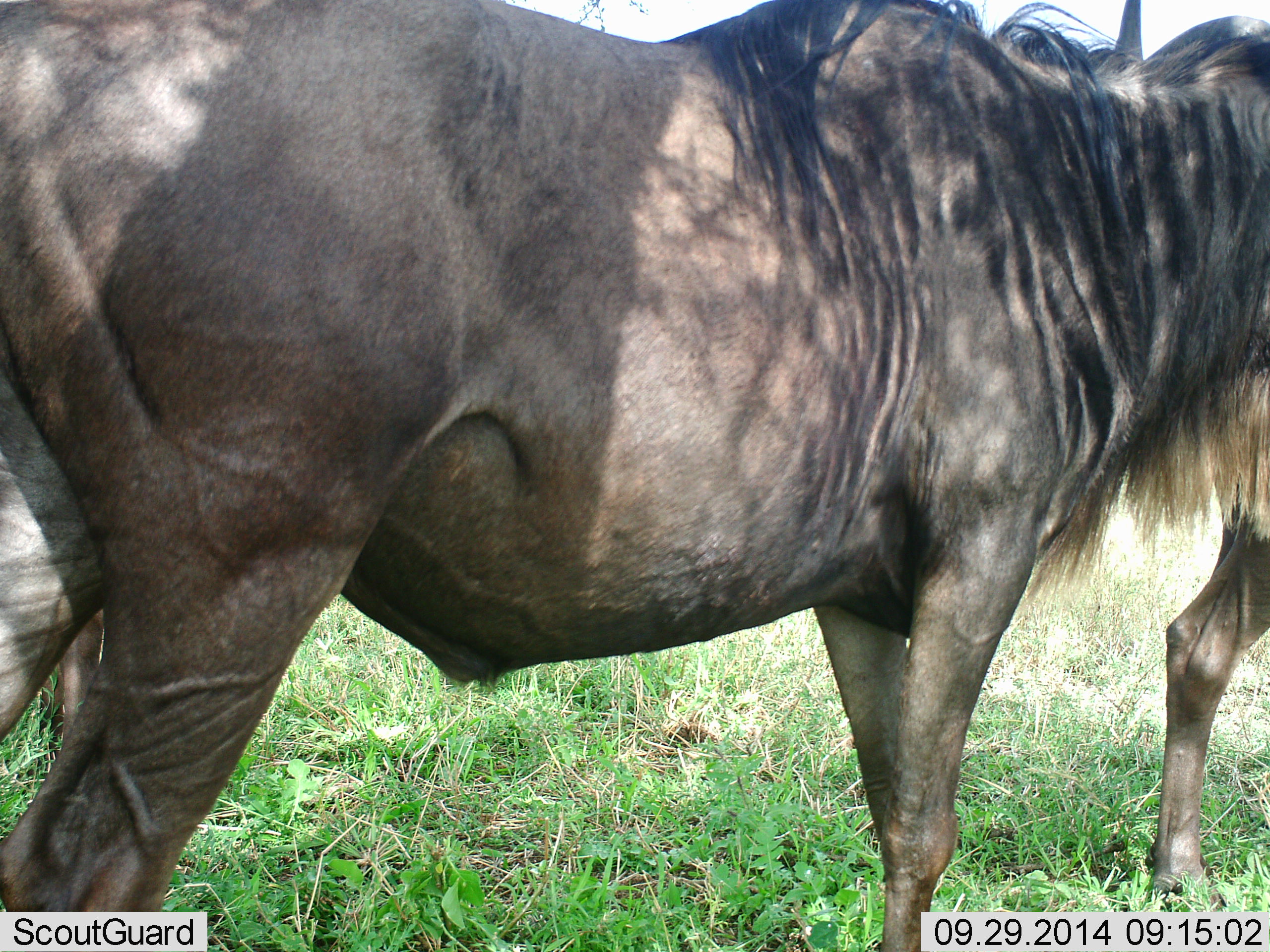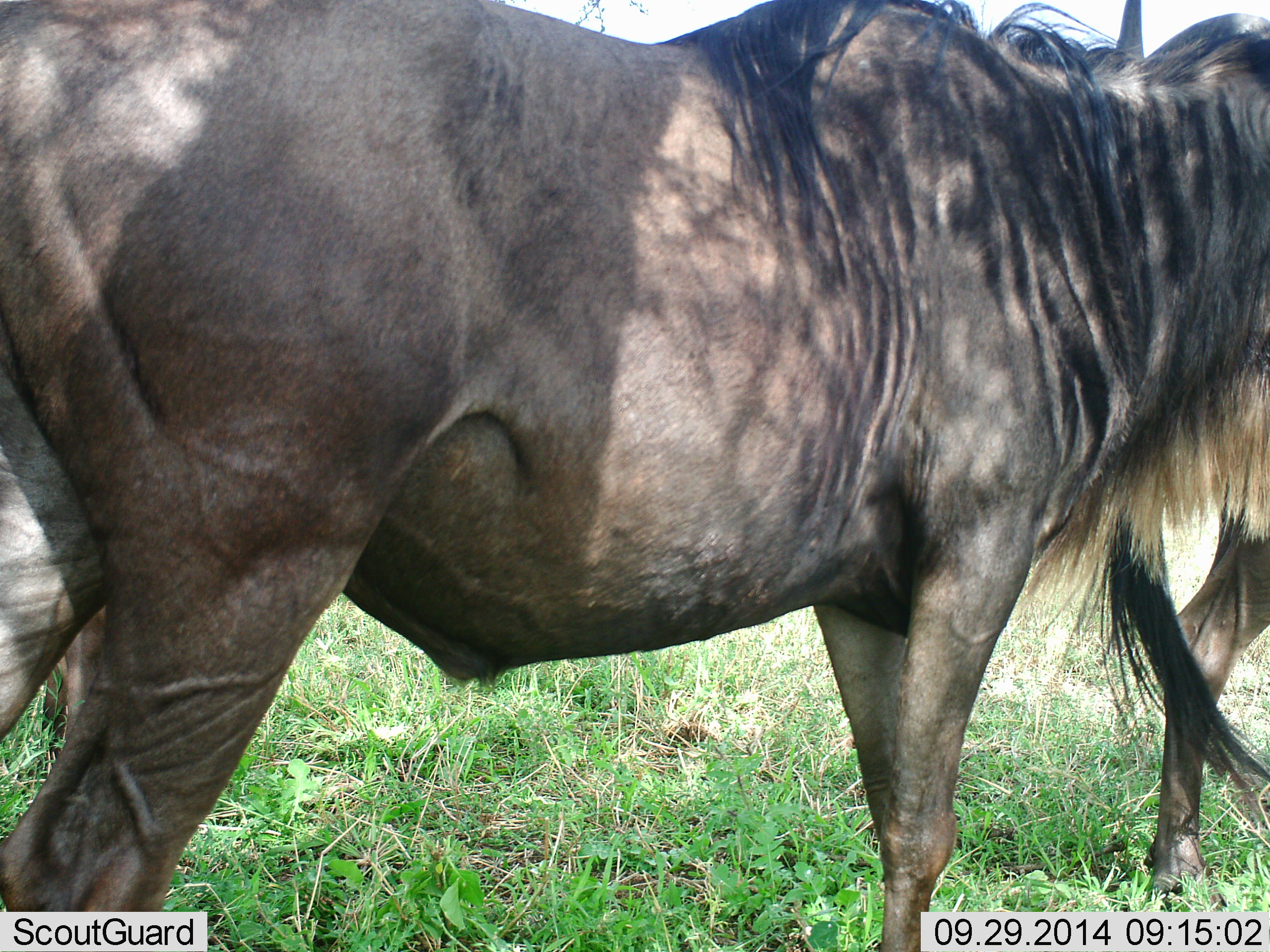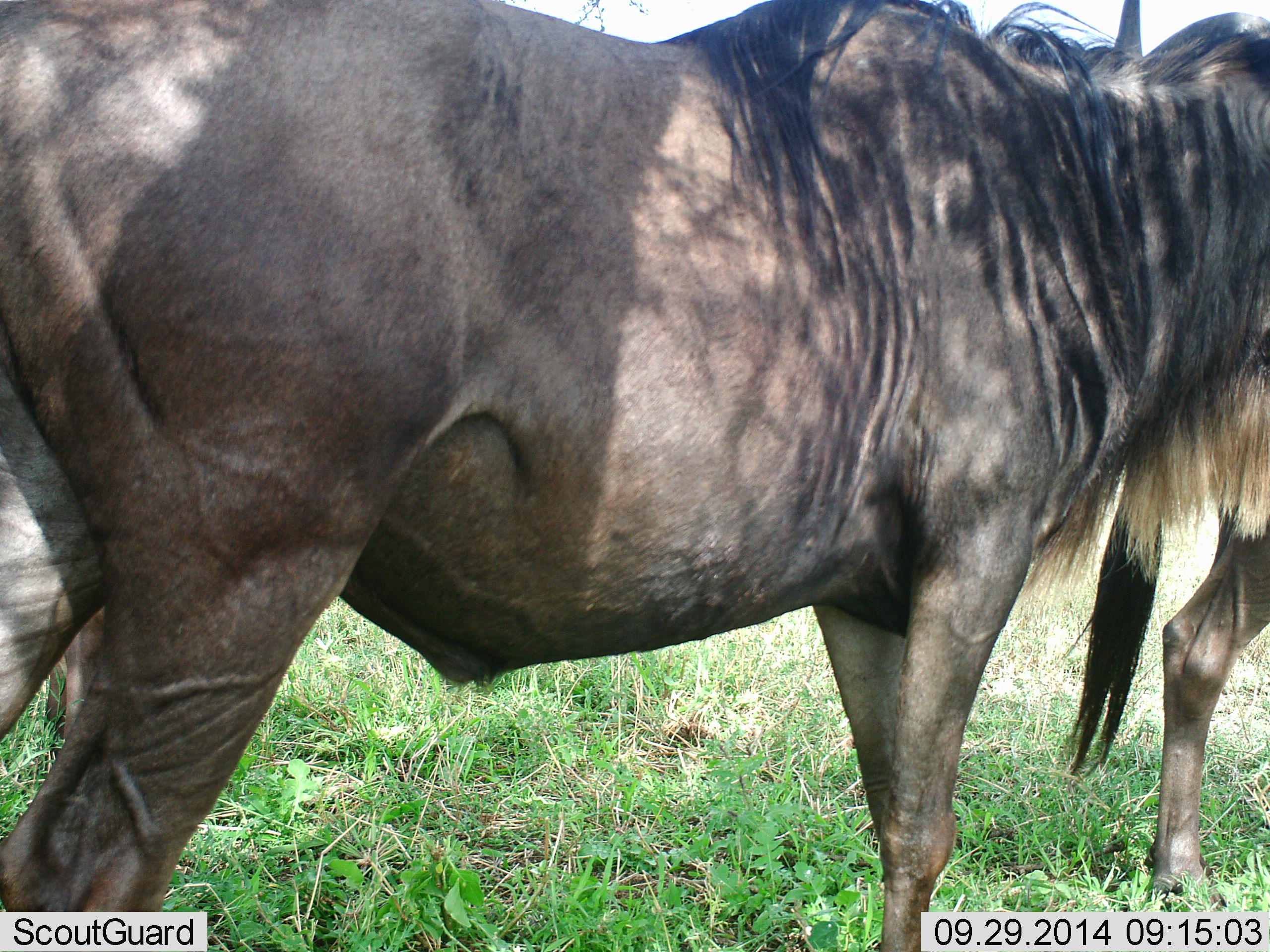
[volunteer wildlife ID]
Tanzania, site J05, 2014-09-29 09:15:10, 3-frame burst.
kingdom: Animalia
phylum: Chordata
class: Mammalia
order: Artiodactyla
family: Bovidae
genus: Connochaetes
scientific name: Connochaetes taurinus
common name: blue wildebeest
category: wildebeest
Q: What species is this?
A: Wildebeest (blue wildebeest) (Connochaetes taurinus).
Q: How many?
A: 3.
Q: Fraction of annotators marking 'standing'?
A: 100%.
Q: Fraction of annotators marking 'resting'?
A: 0%.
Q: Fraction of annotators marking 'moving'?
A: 0%.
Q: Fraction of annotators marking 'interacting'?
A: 0%.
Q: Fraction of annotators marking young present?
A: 0%.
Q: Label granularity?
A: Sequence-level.